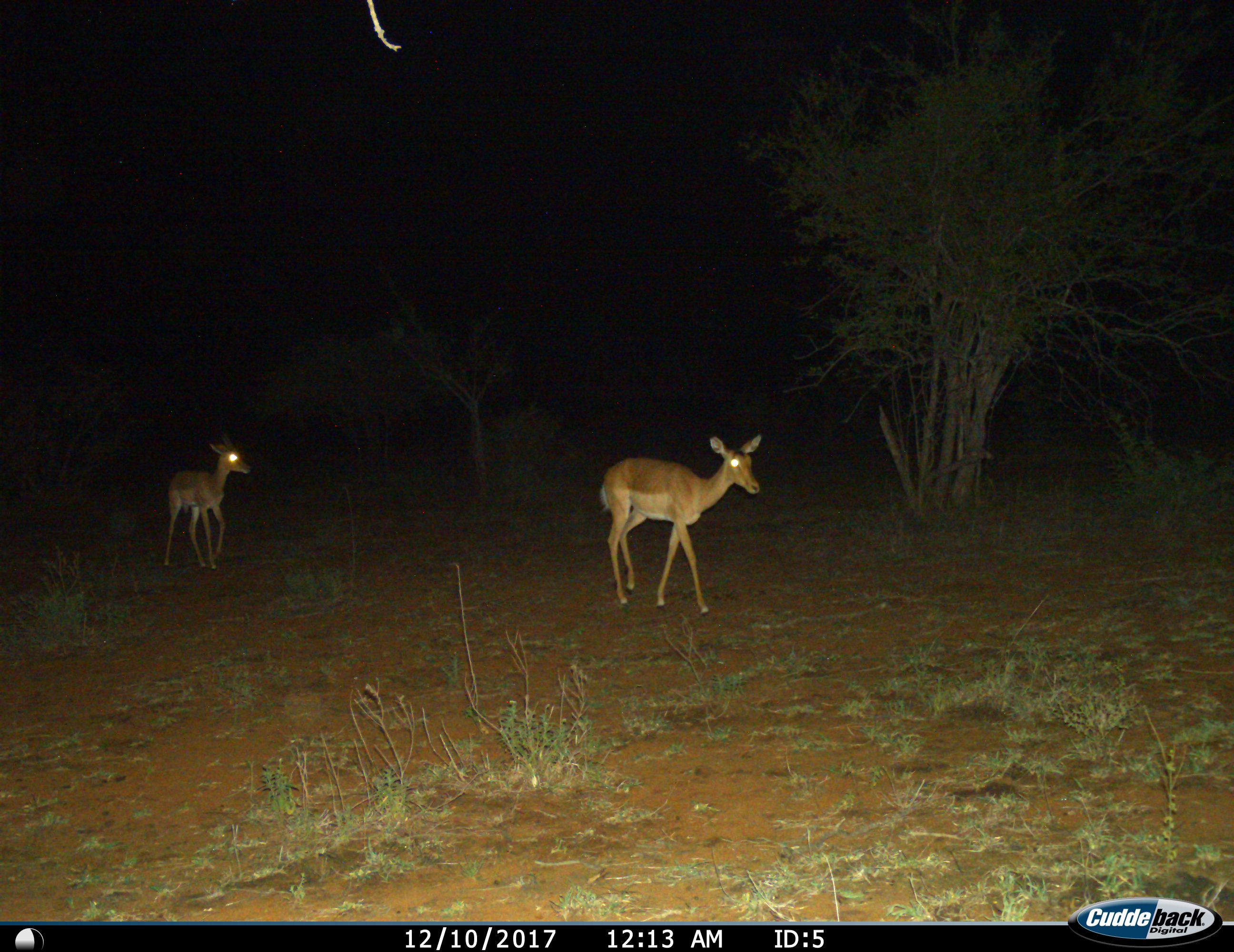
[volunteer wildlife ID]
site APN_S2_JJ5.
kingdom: Animalia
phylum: Chordata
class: Mammalia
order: Artiodactyla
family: Bovidae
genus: Aepyceros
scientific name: Aepyceros melampus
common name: impala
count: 2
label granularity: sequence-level